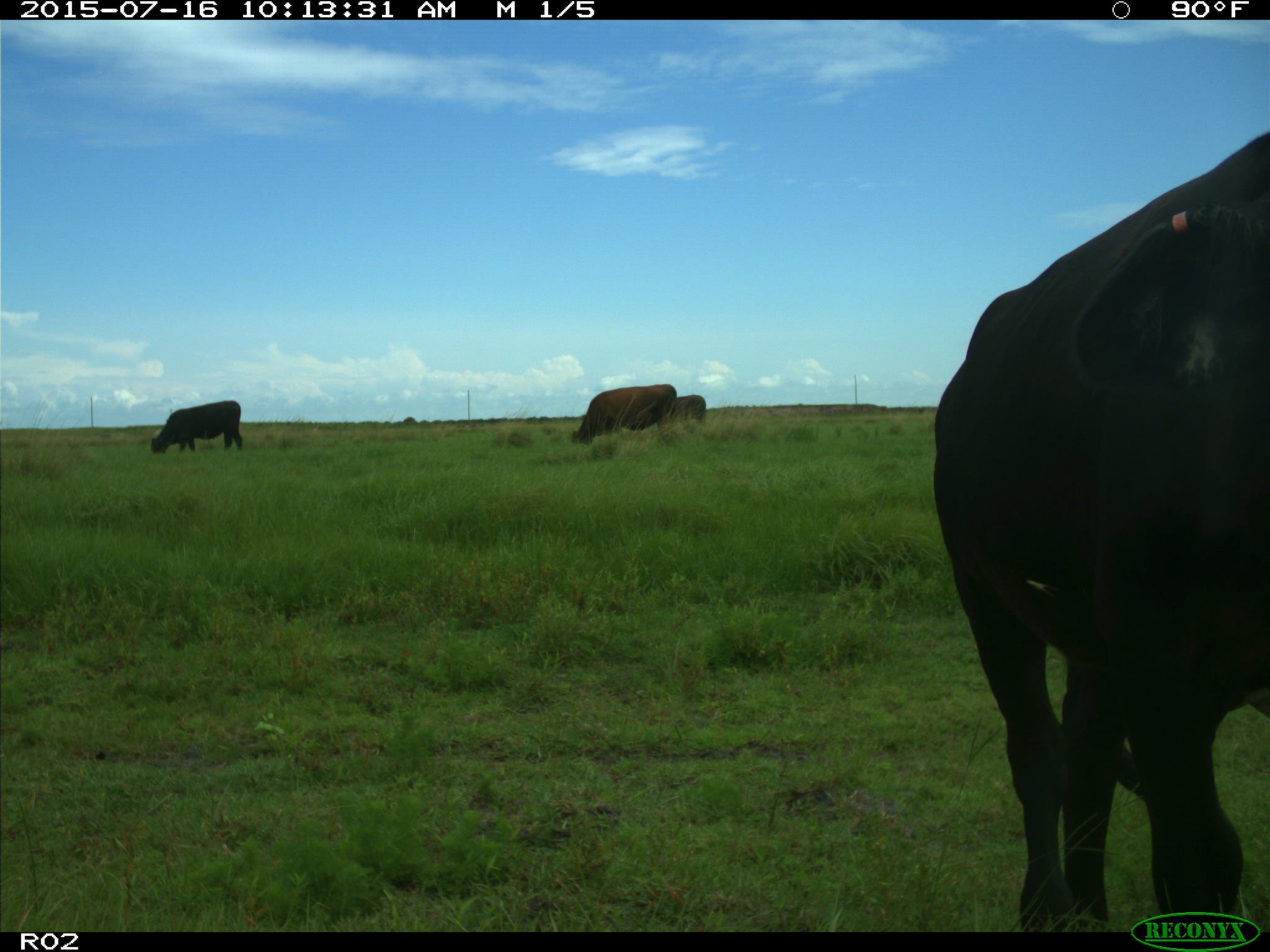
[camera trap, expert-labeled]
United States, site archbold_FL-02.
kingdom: Animalia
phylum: Chordata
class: Mammalia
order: Artiodactyla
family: Bovidae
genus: Bos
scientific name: Bos taurus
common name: domestic cow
Bos taurus (domestic cow).